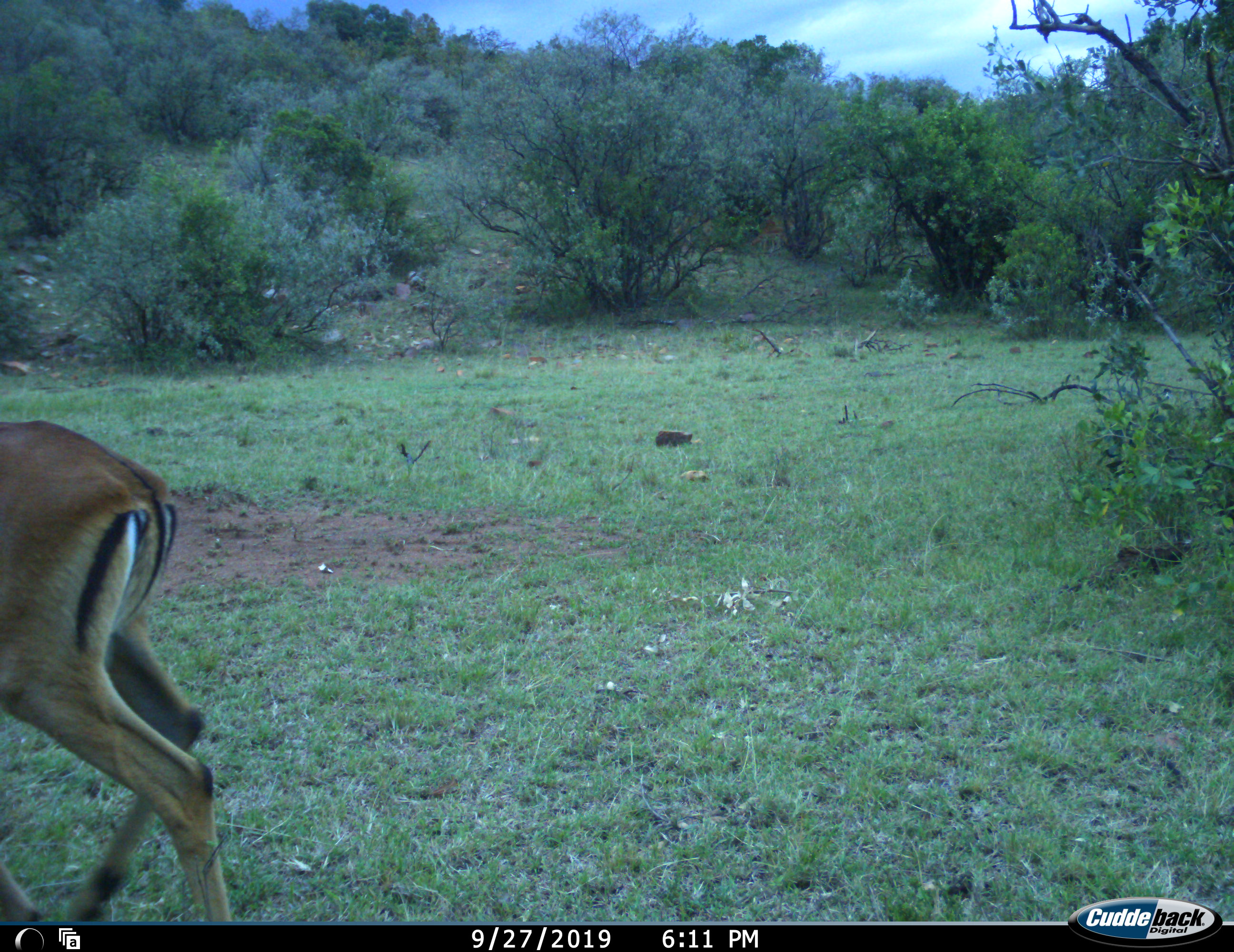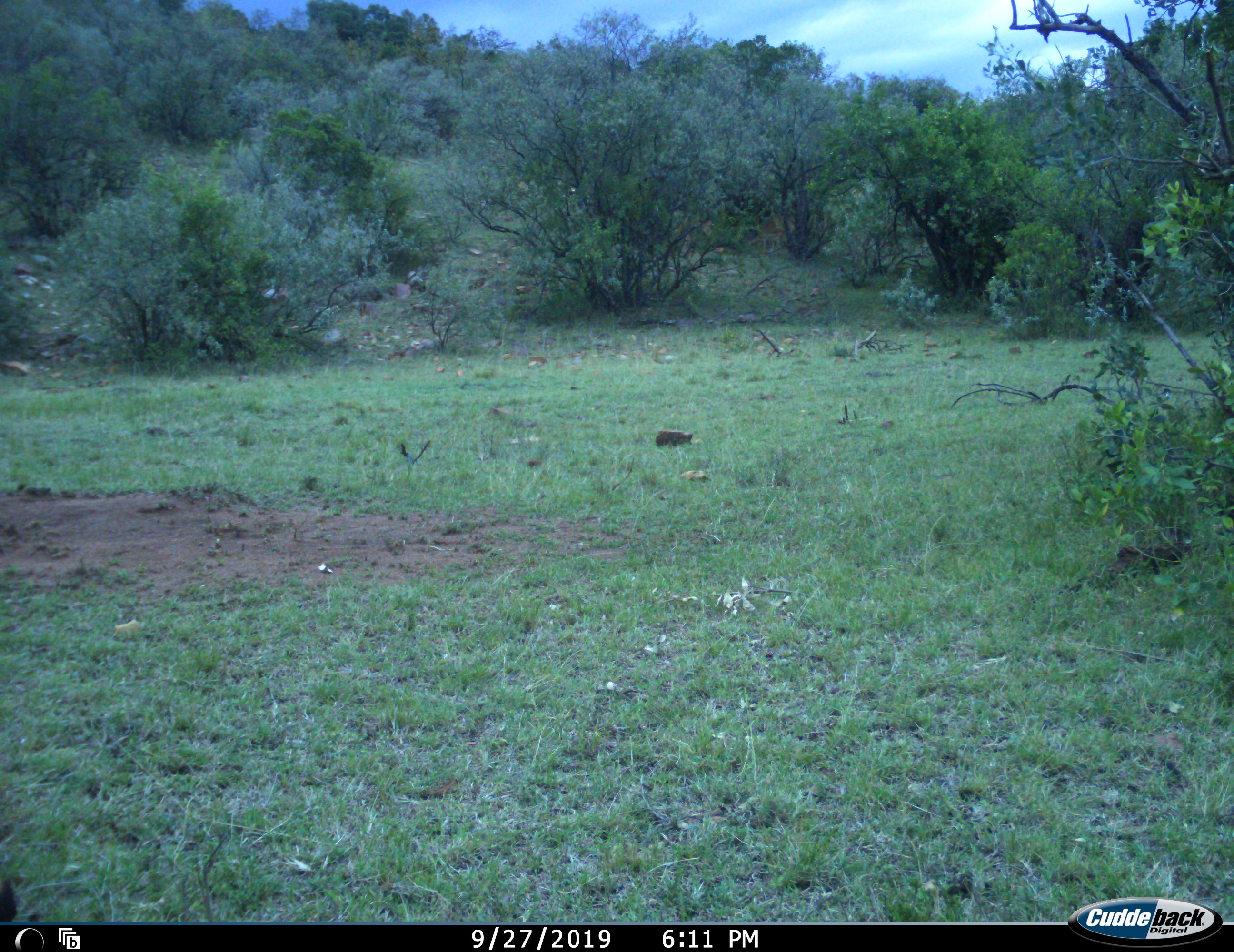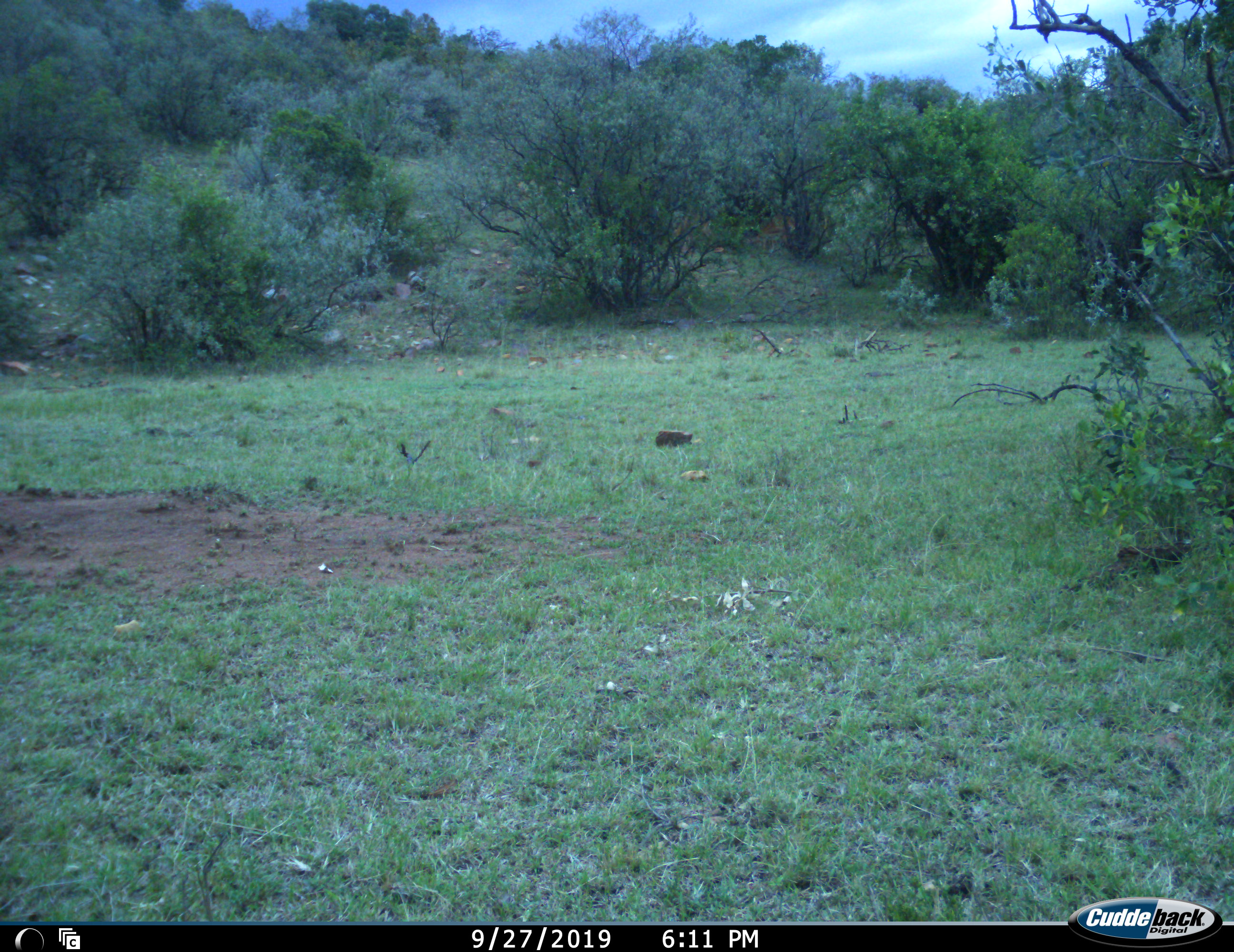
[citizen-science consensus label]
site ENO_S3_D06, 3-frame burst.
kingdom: Animalia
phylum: Chordata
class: Mammalia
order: Artiodactyla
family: Bovidae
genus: Aepyceros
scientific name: Aepyceros melampus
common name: impala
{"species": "impala (Aepyceros melampus)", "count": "1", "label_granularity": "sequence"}